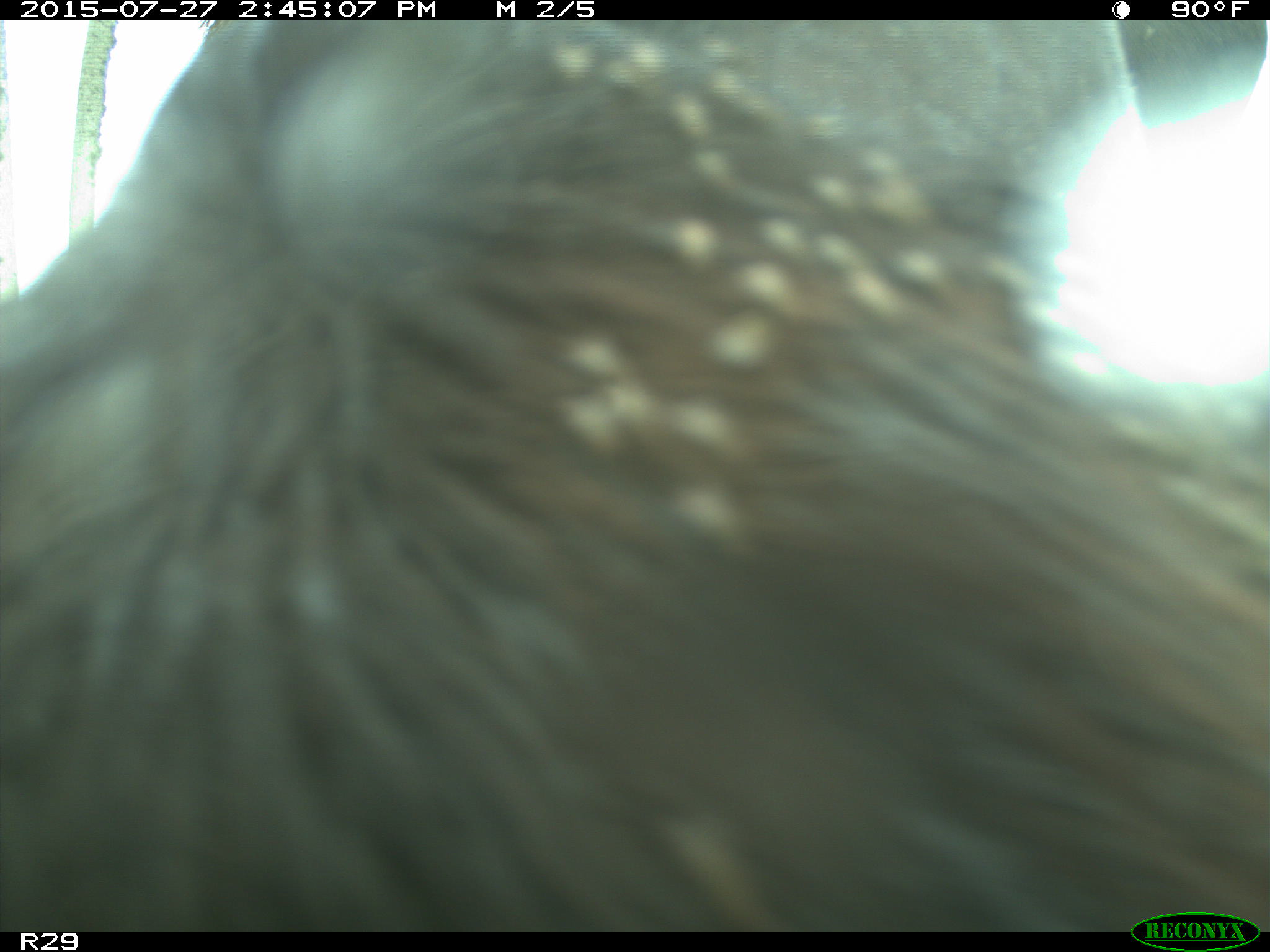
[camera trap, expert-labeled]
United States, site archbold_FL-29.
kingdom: Animalia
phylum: Chordata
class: Mammalia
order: Artiodactyla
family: Bovidae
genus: Bos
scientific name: Bos taurus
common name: domestic cow